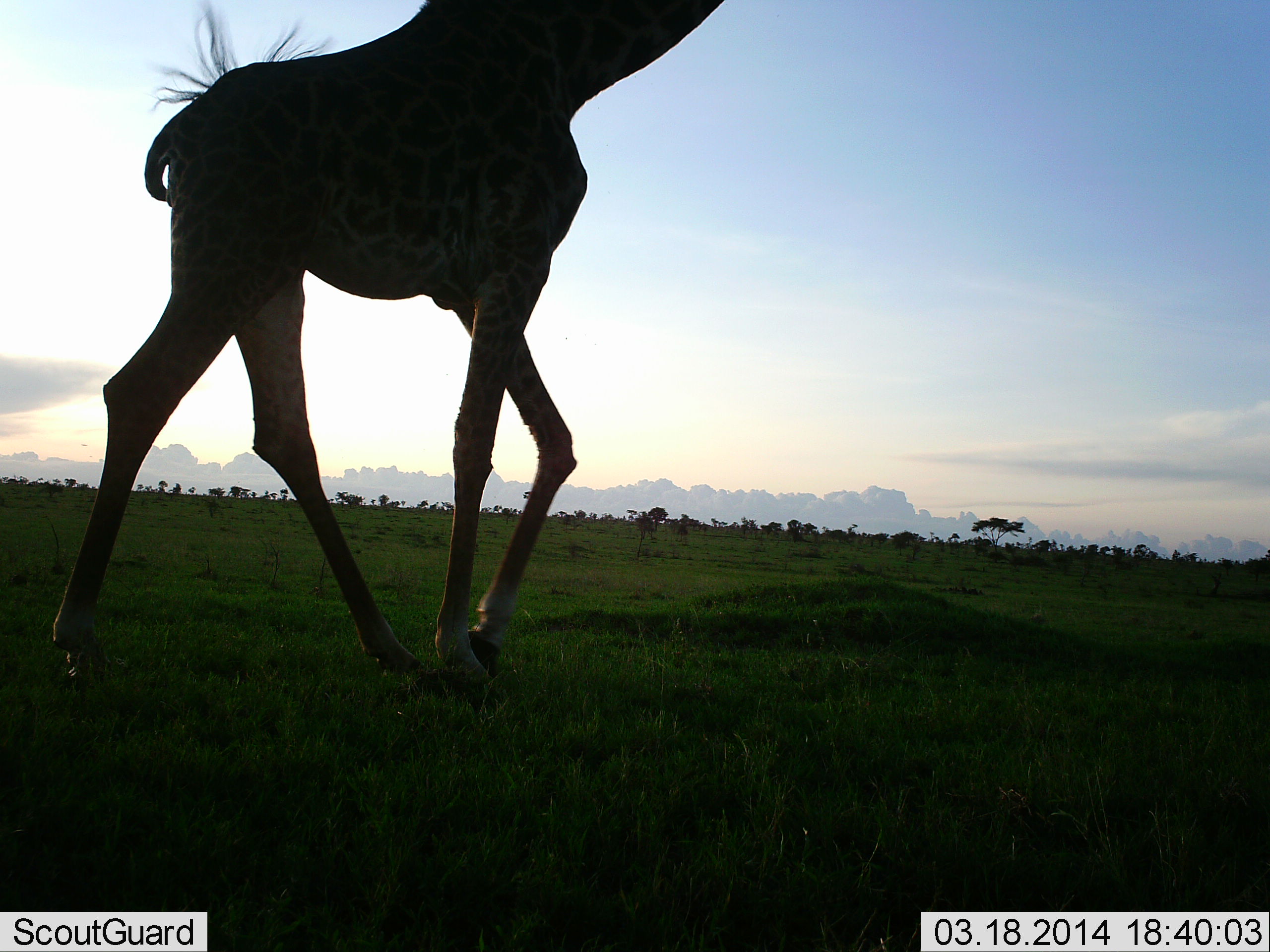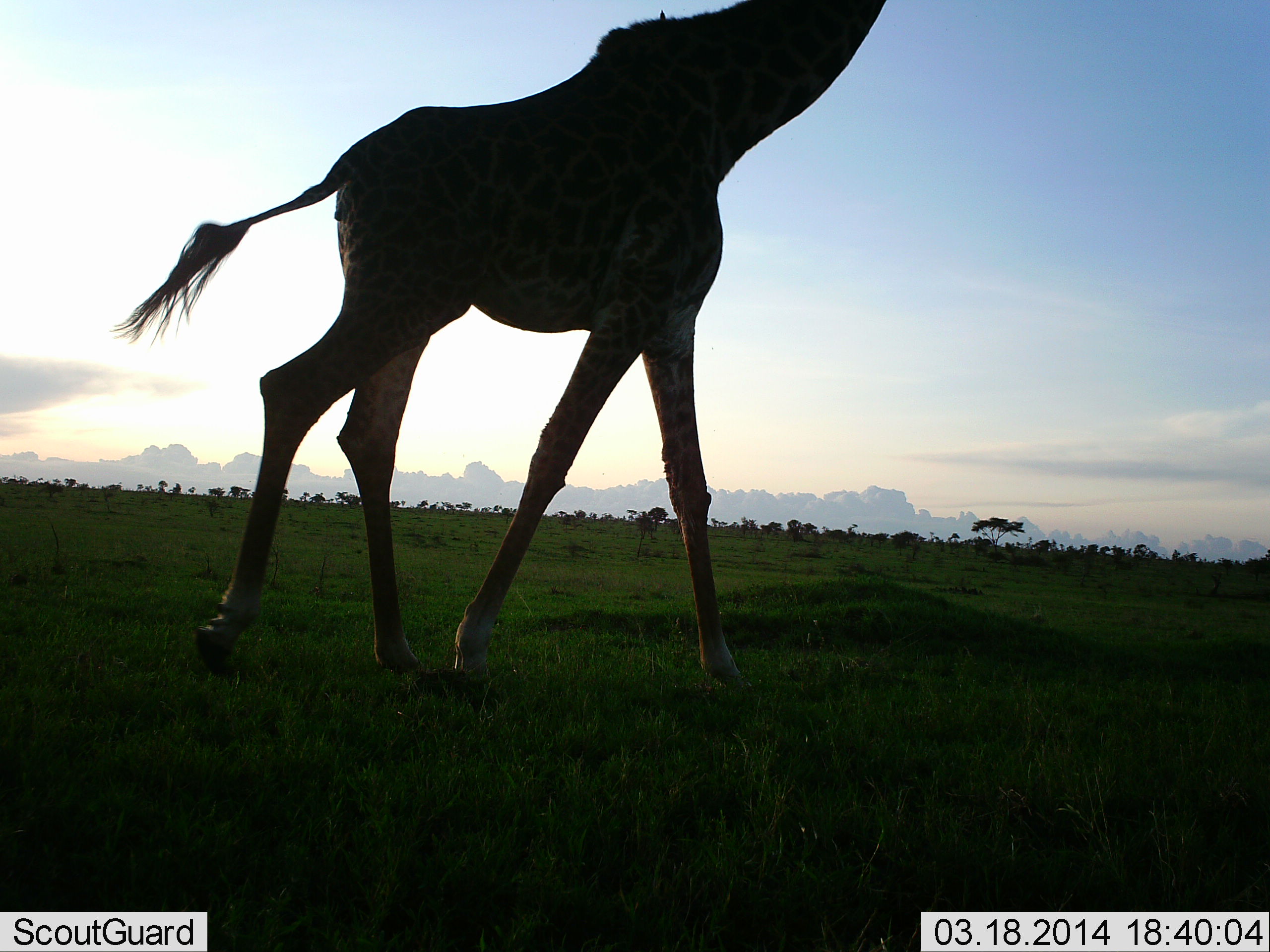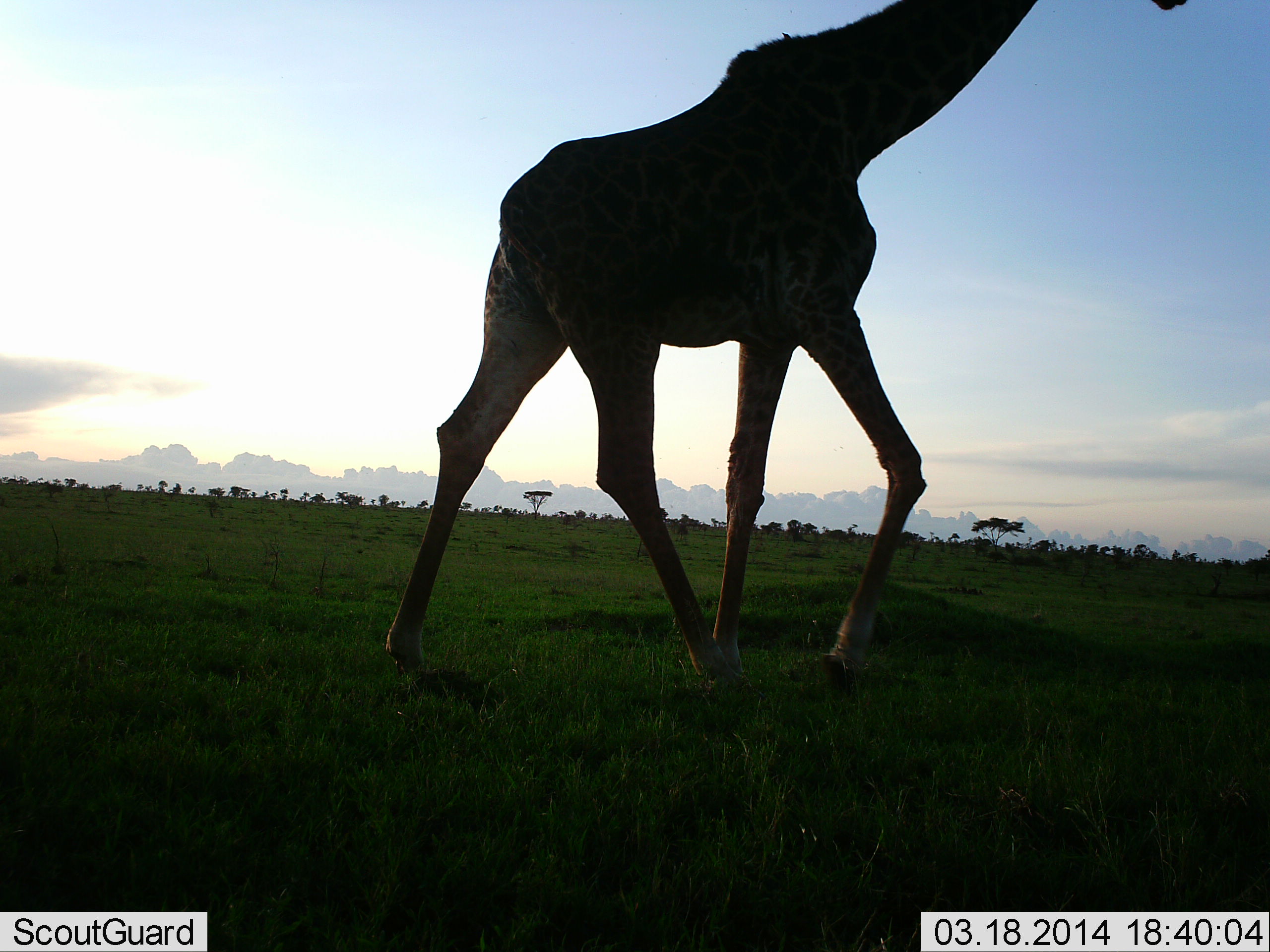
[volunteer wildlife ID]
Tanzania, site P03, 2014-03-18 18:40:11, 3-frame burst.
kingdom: Animalia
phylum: Chordata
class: Mammalia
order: Artiodactyla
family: Giraffidae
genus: Giraffa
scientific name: Giraffa camelopardalis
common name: giraffe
Giraffe (Giraffa camelopardalis), count 1. Behavior (volunteer vote fractions): standing 0%, resting 0%, moving 100%, interacting 0%. Young present (vote fraction): 0%. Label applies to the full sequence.